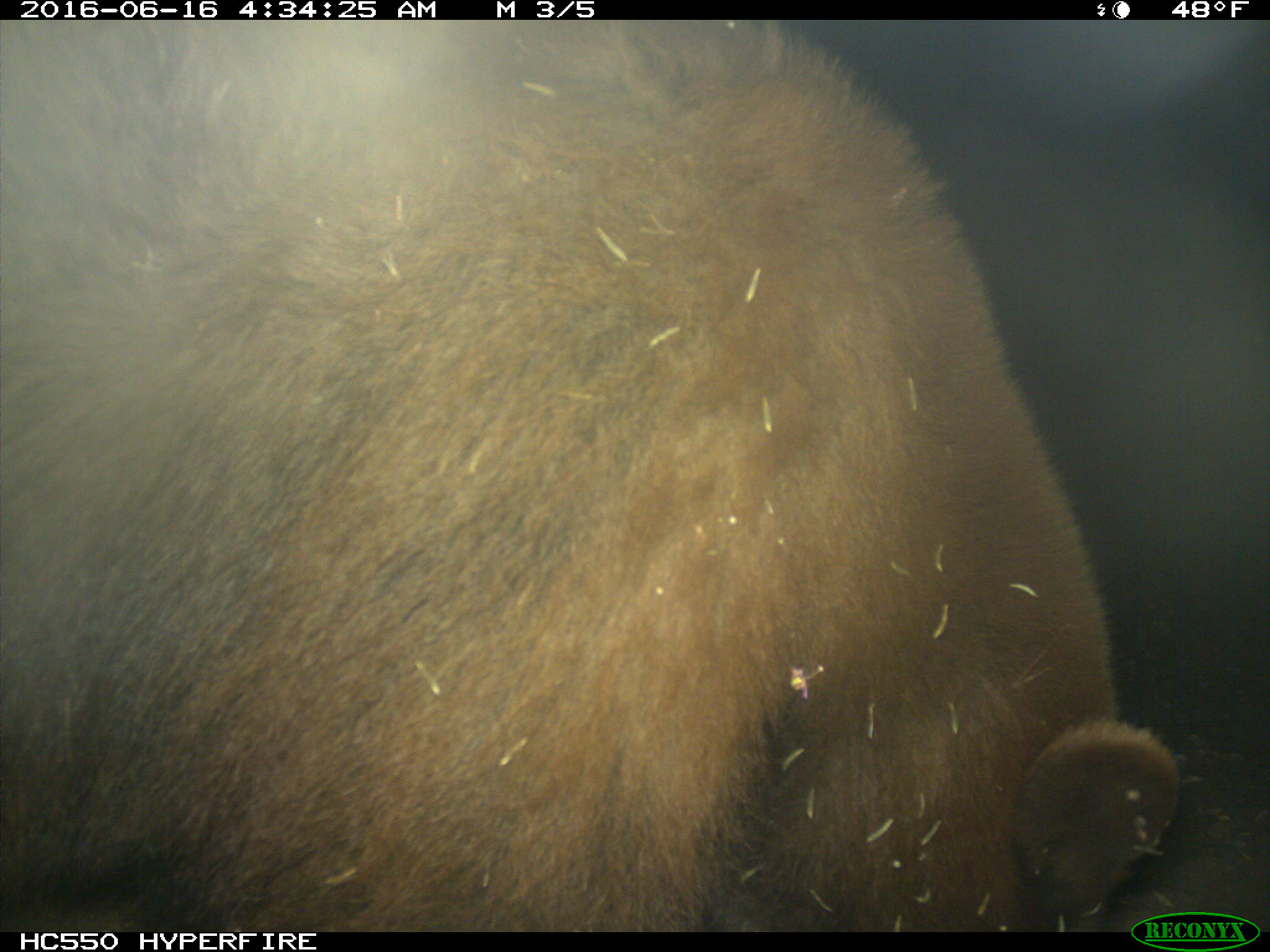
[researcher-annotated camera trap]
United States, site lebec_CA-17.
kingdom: Animalia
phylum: Chordata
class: Mammalia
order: Carnivora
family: Ursidae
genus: Ursus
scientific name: Ursus americanus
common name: american black bear